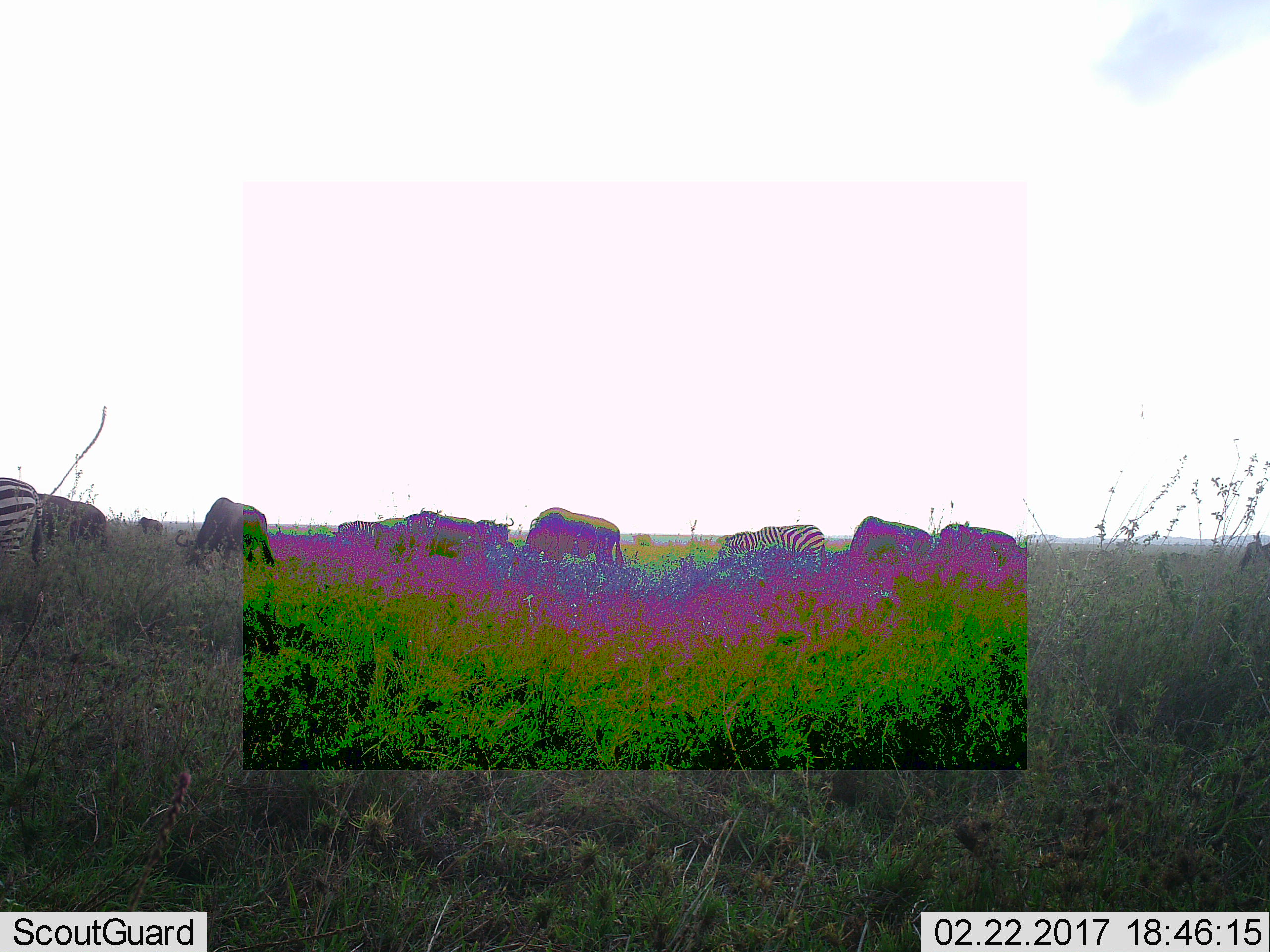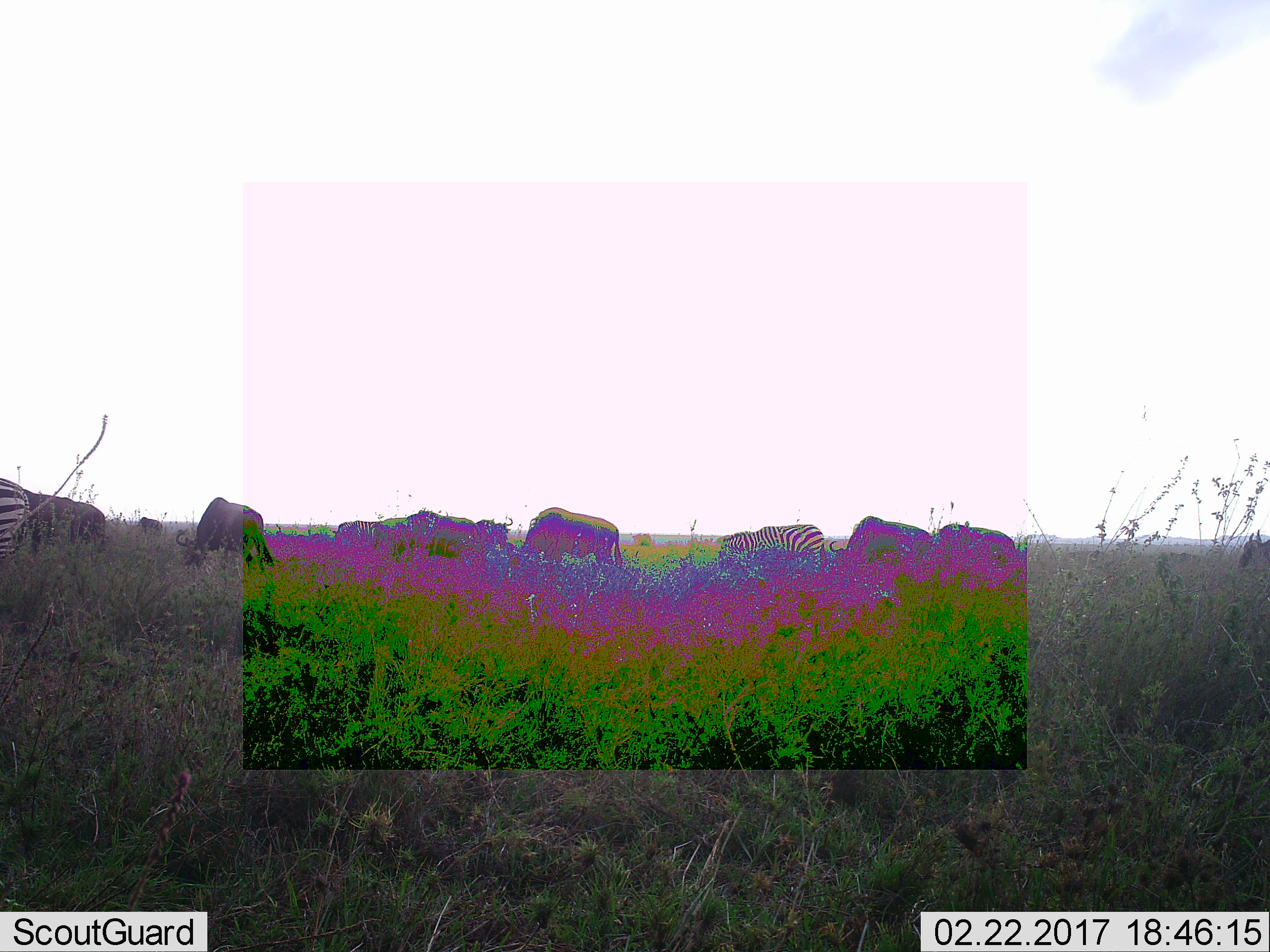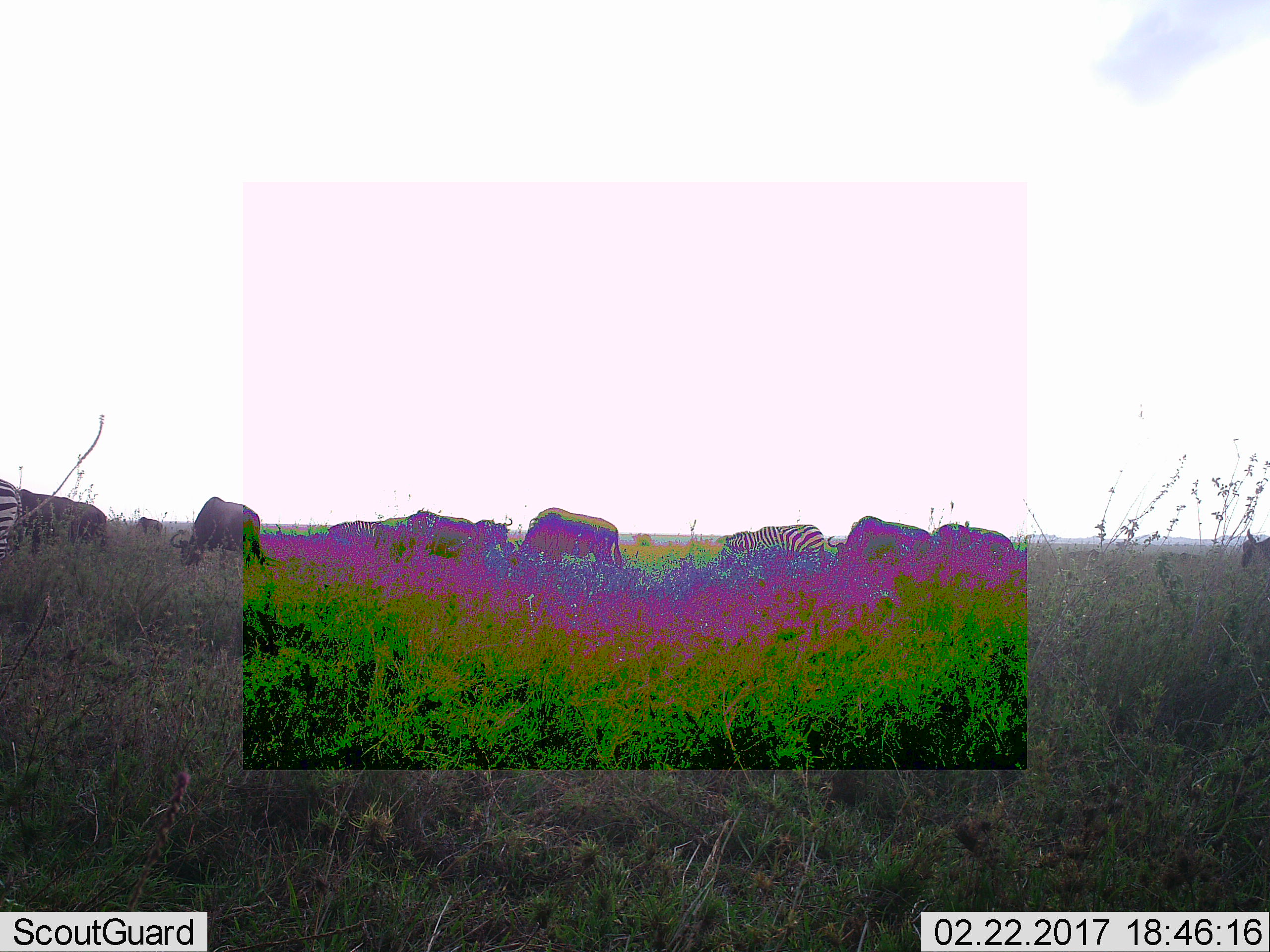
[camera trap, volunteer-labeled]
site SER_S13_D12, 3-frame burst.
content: unidentified animal